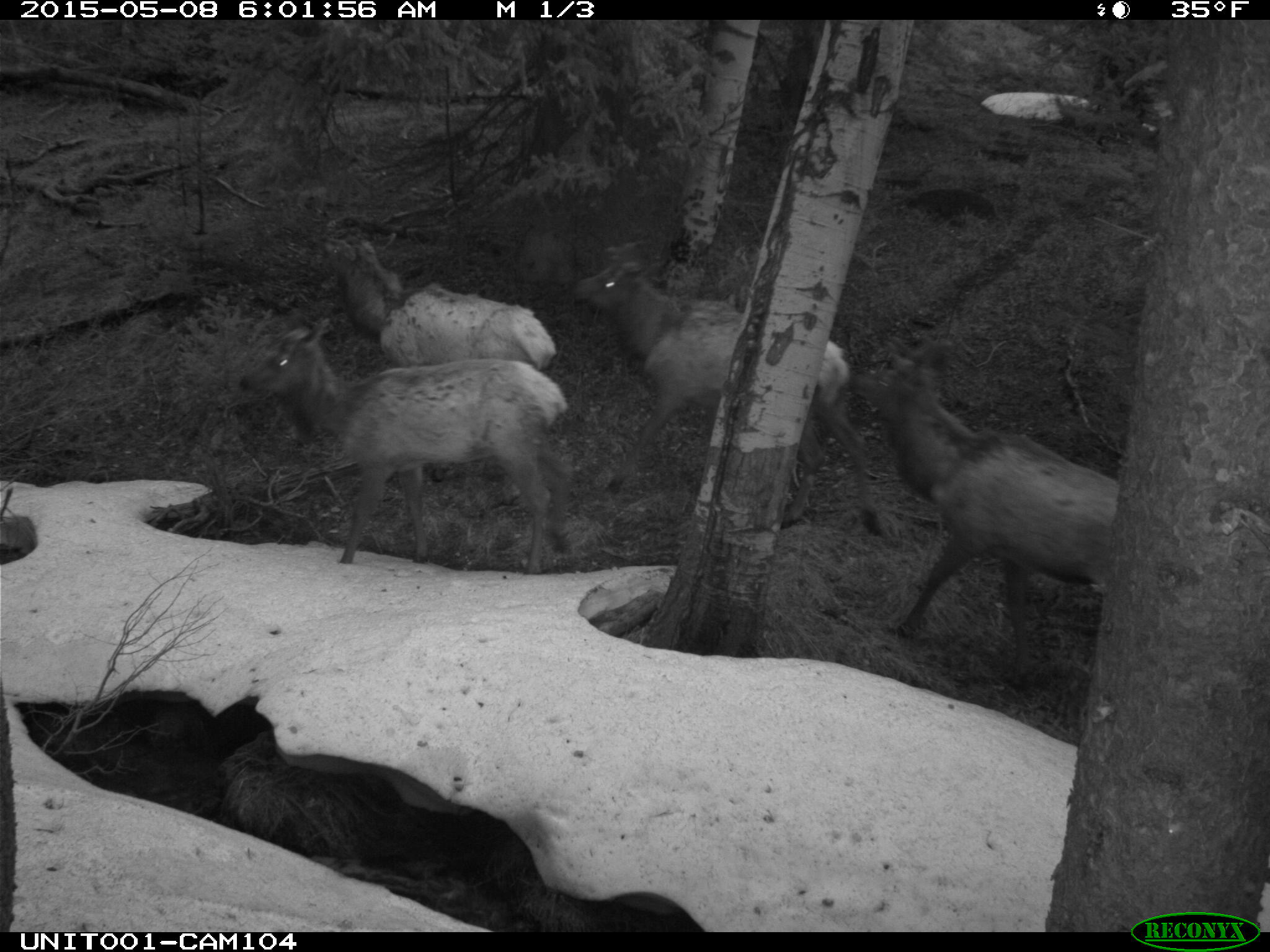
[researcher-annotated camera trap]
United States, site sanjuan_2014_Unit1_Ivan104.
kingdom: Animalia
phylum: Chordata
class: Mammalia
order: Artiodactyla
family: Cervidae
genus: Cervus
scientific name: Cervus elaphus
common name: red deer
Cervus elaphus (red deer).